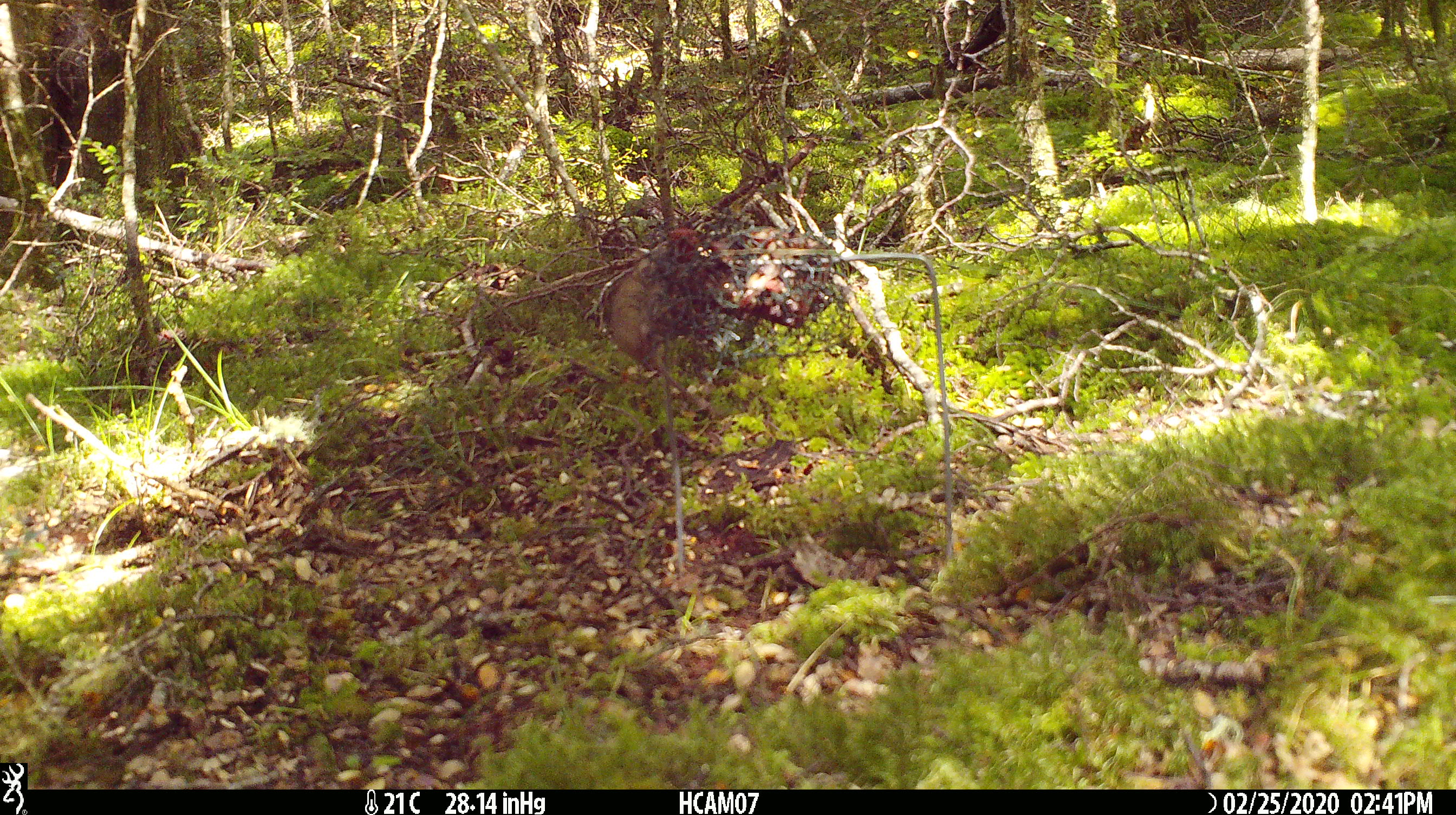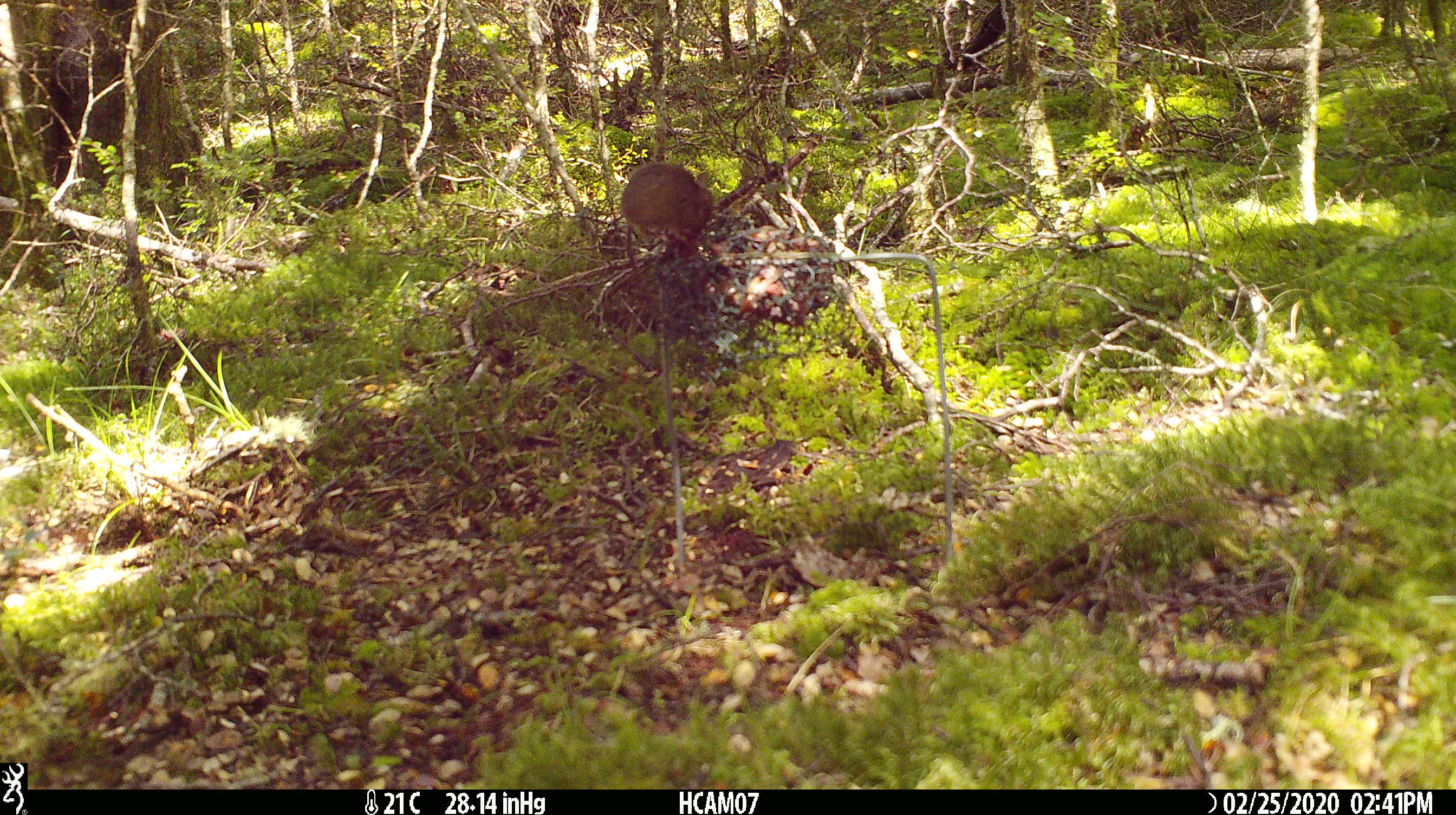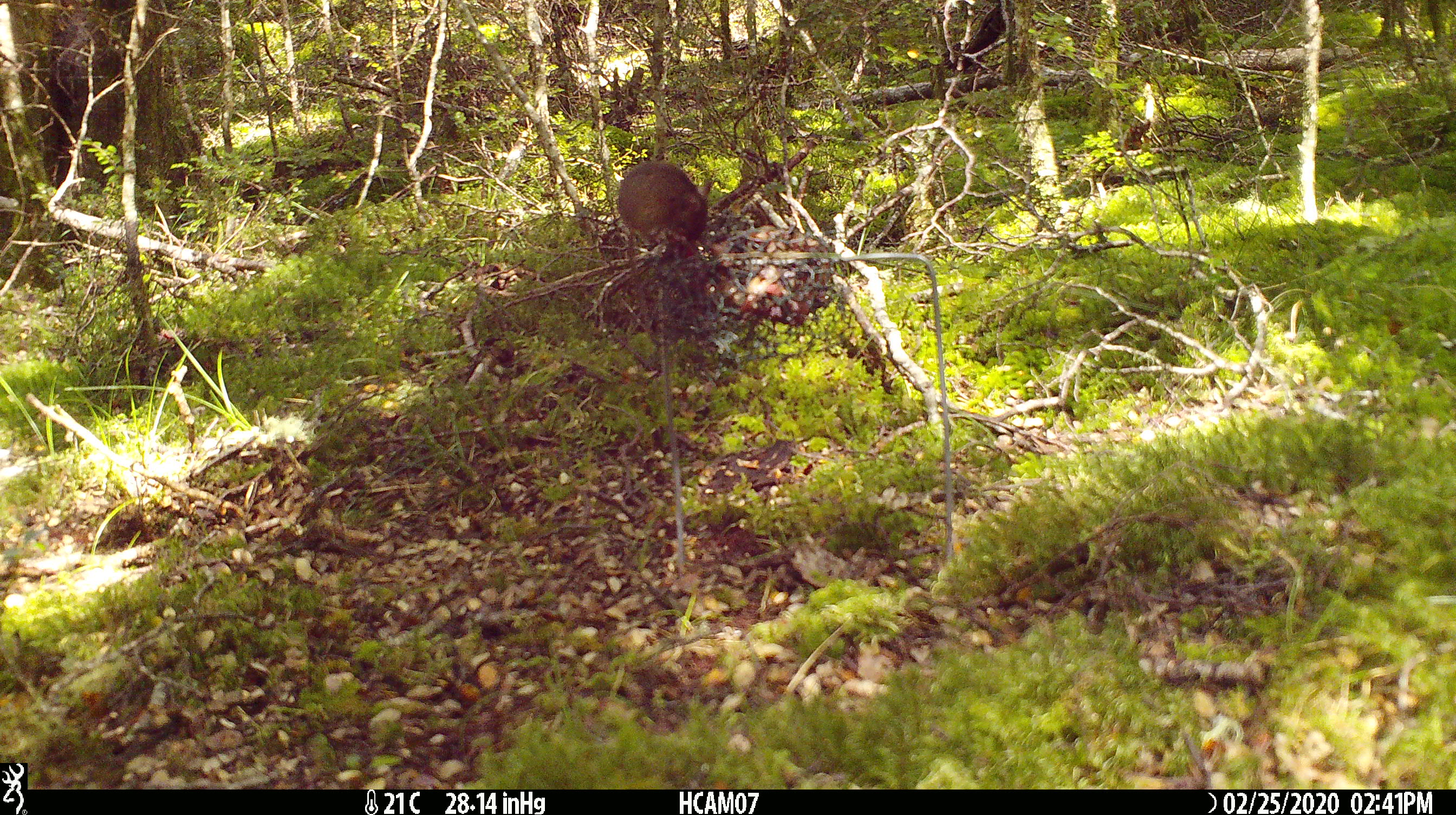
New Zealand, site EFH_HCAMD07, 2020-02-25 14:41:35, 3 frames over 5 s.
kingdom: Animalia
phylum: Chordata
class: Mammalia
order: Rodentia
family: Muridae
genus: Mus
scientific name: Mus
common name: mouse